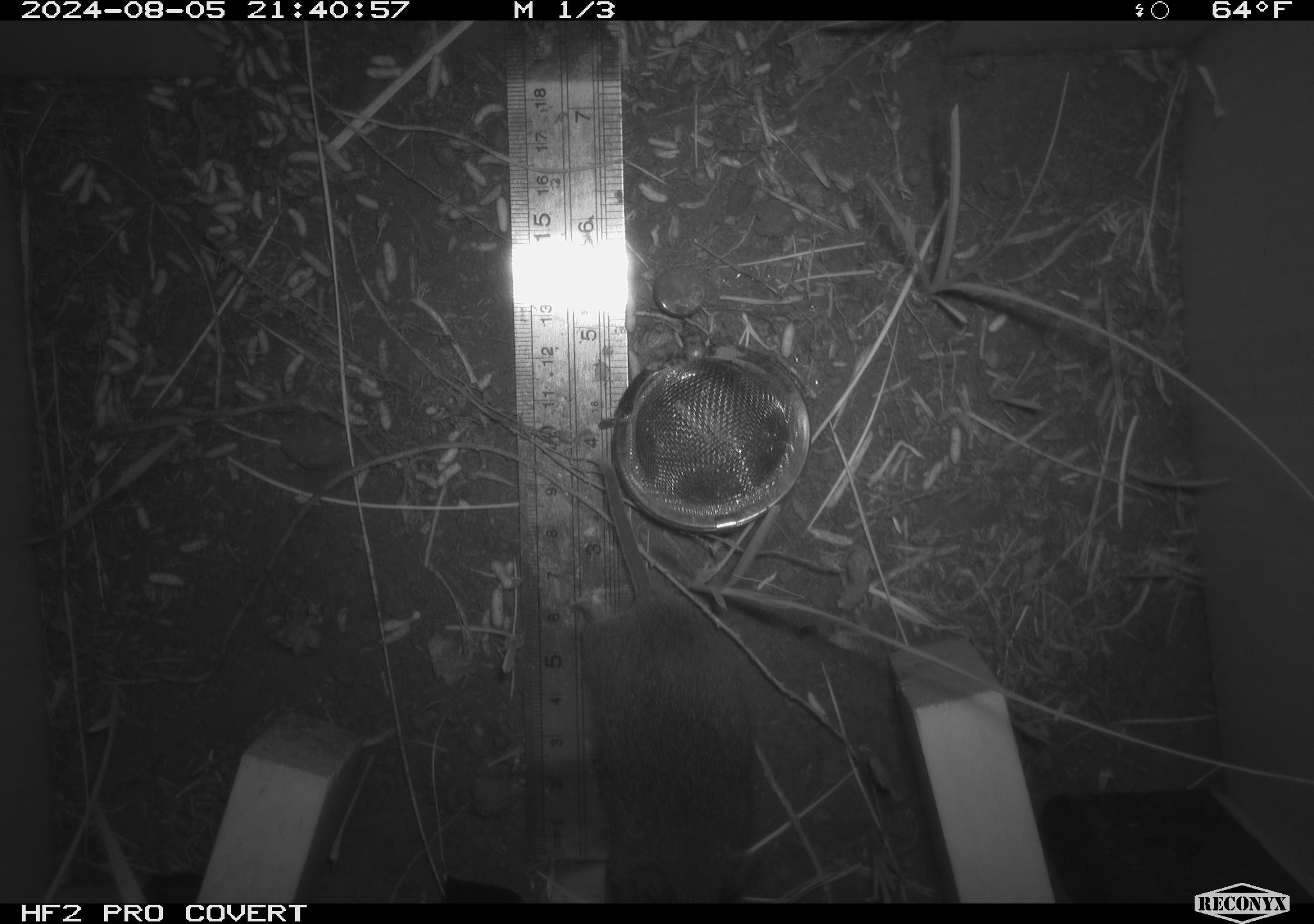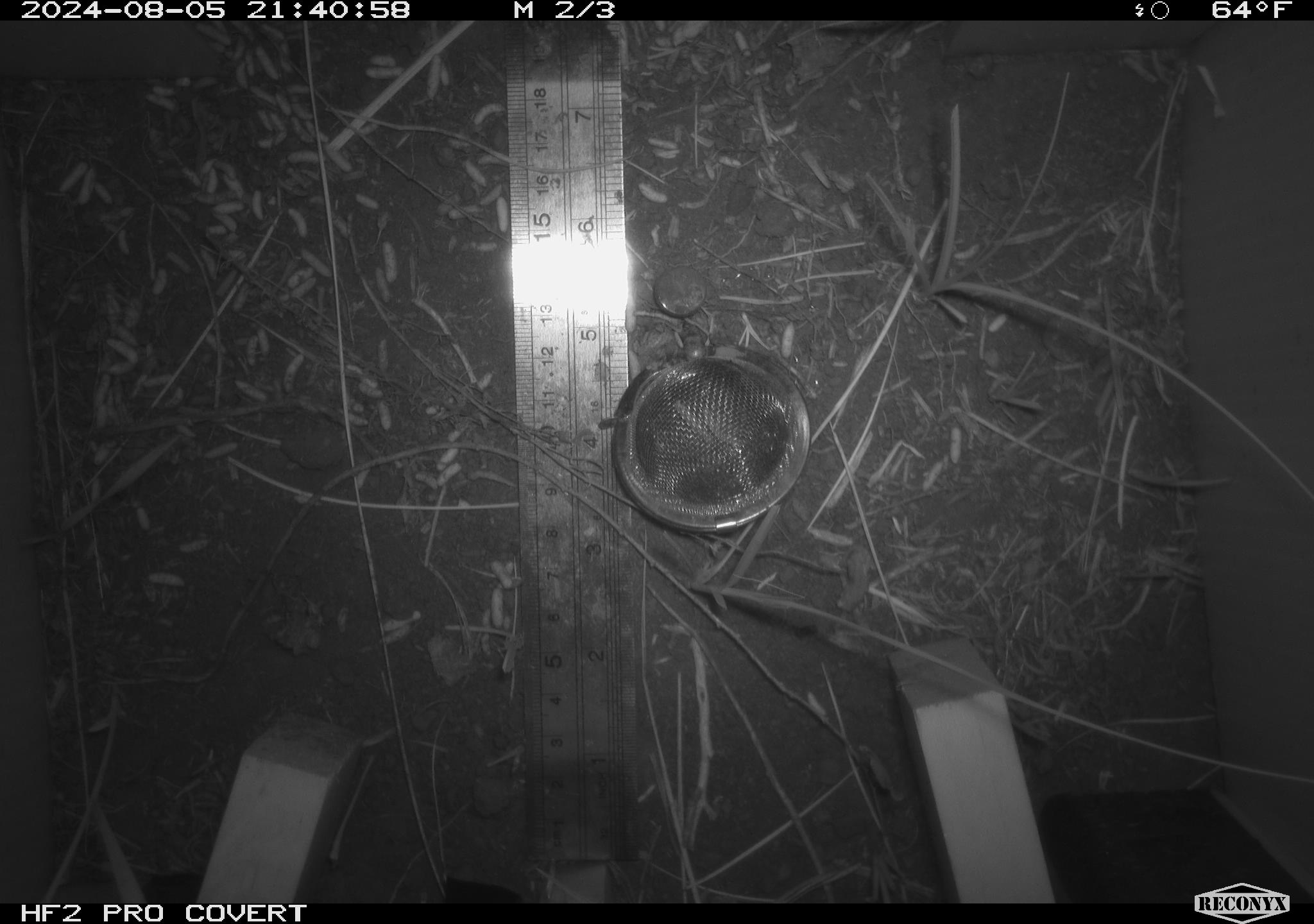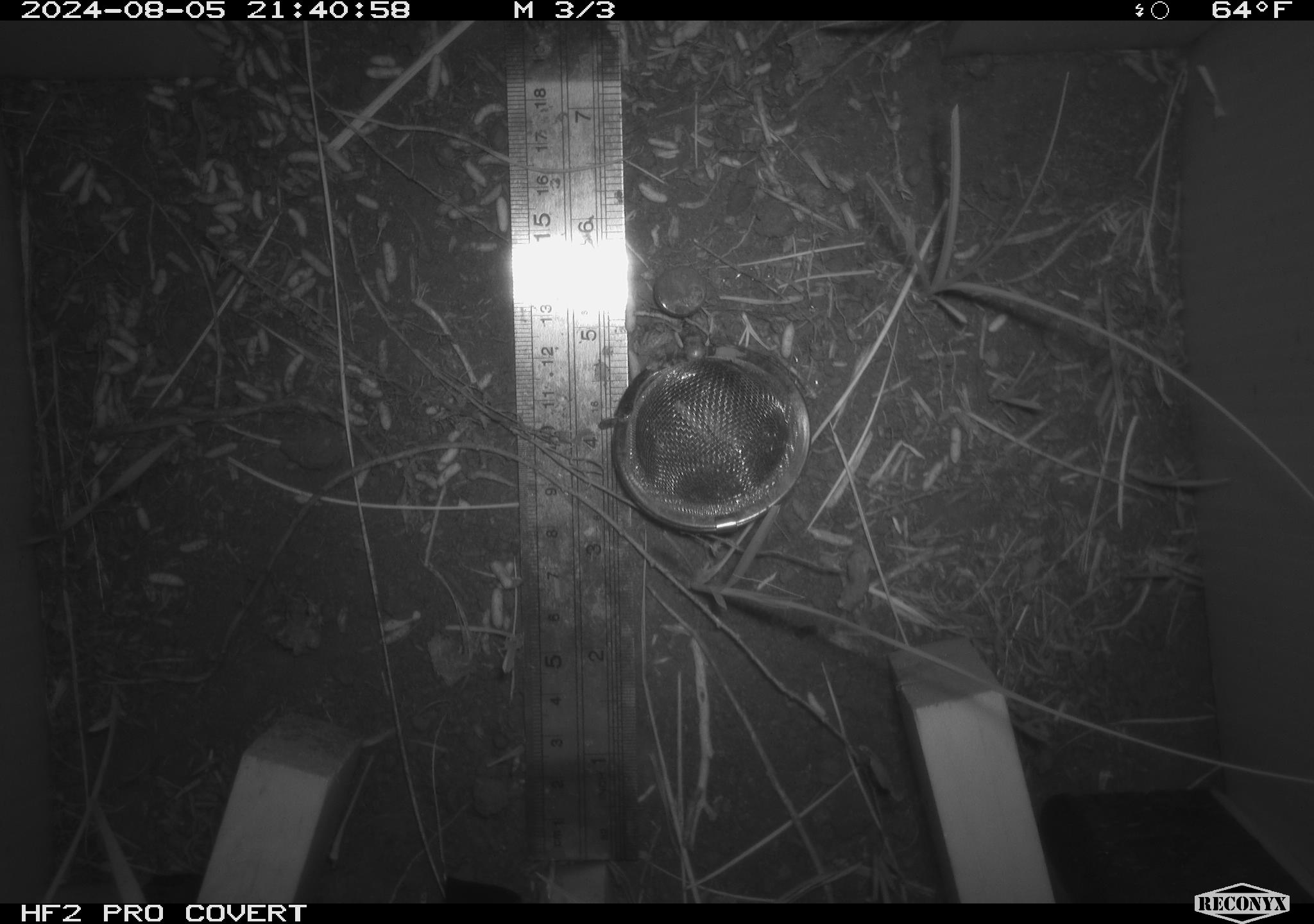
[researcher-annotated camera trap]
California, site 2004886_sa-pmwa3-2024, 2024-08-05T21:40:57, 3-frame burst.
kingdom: Animalia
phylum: Chordata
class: Mammalia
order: Rodentia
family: Cricetidae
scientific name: Arvicolinae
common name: voles, lemmings, and muskrats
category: arvicolinae subfamily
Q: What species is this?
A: Arvicolinae subfamily (voles, lemmings, and muskrats) (Arvicolinae).